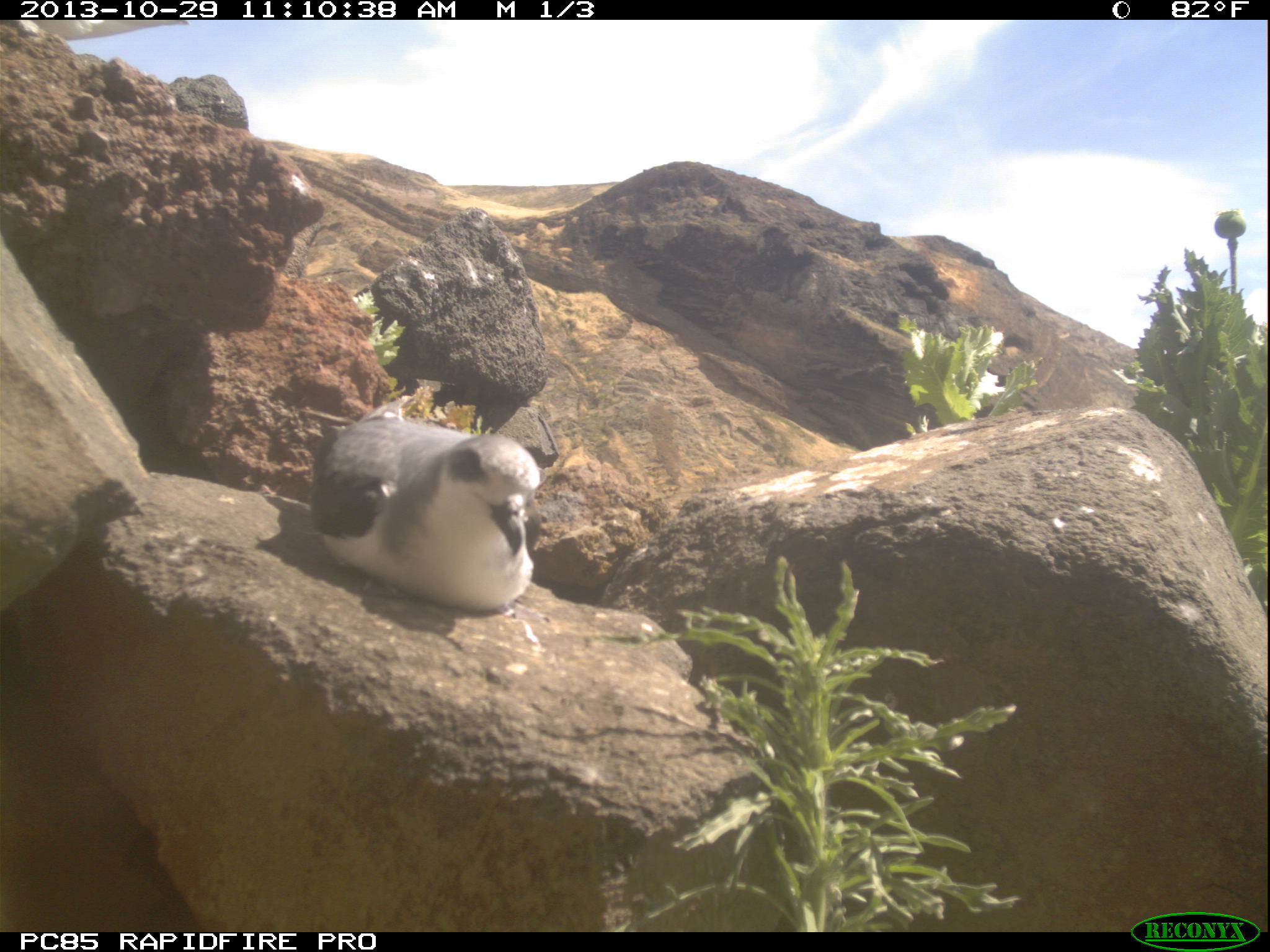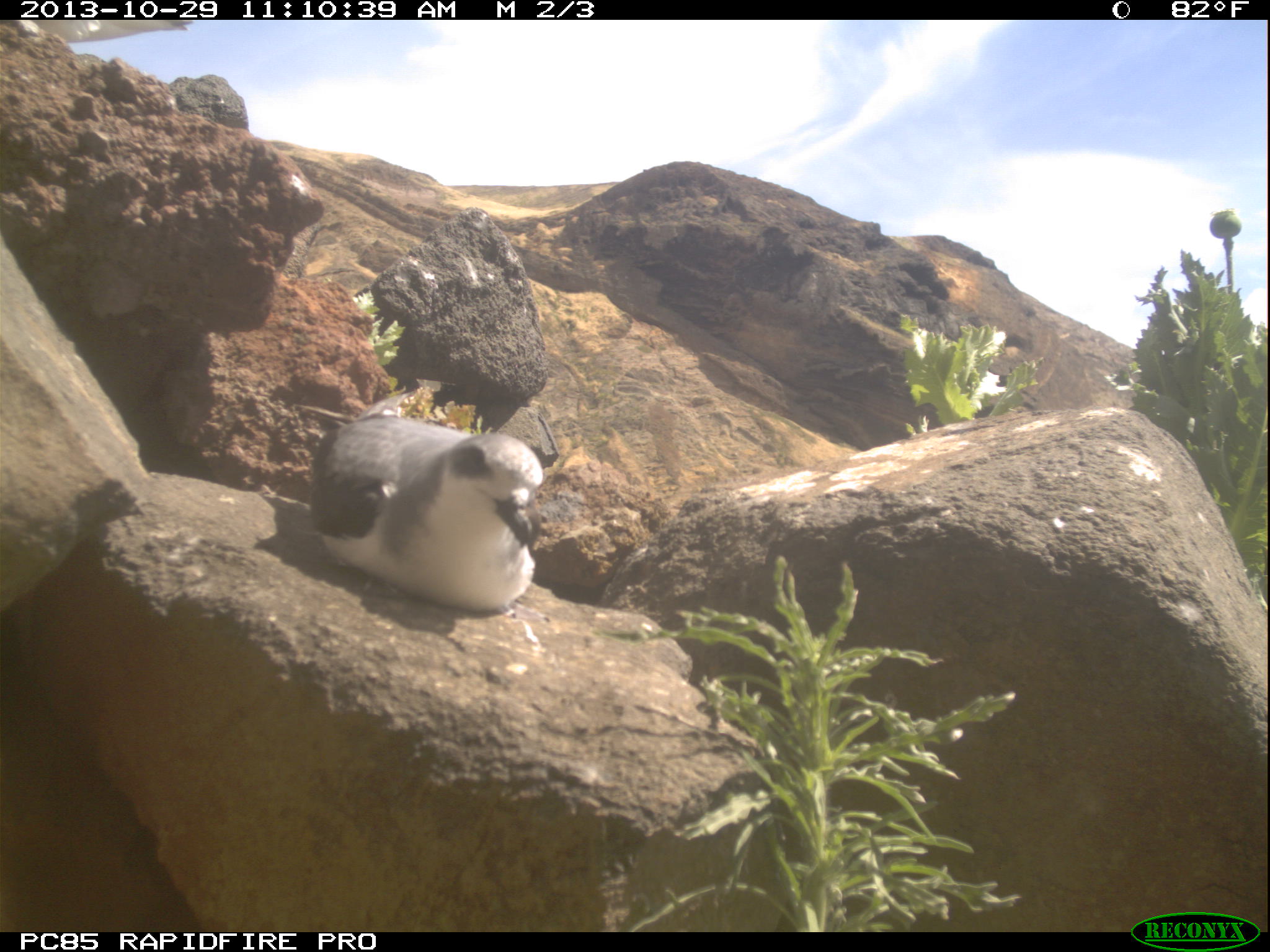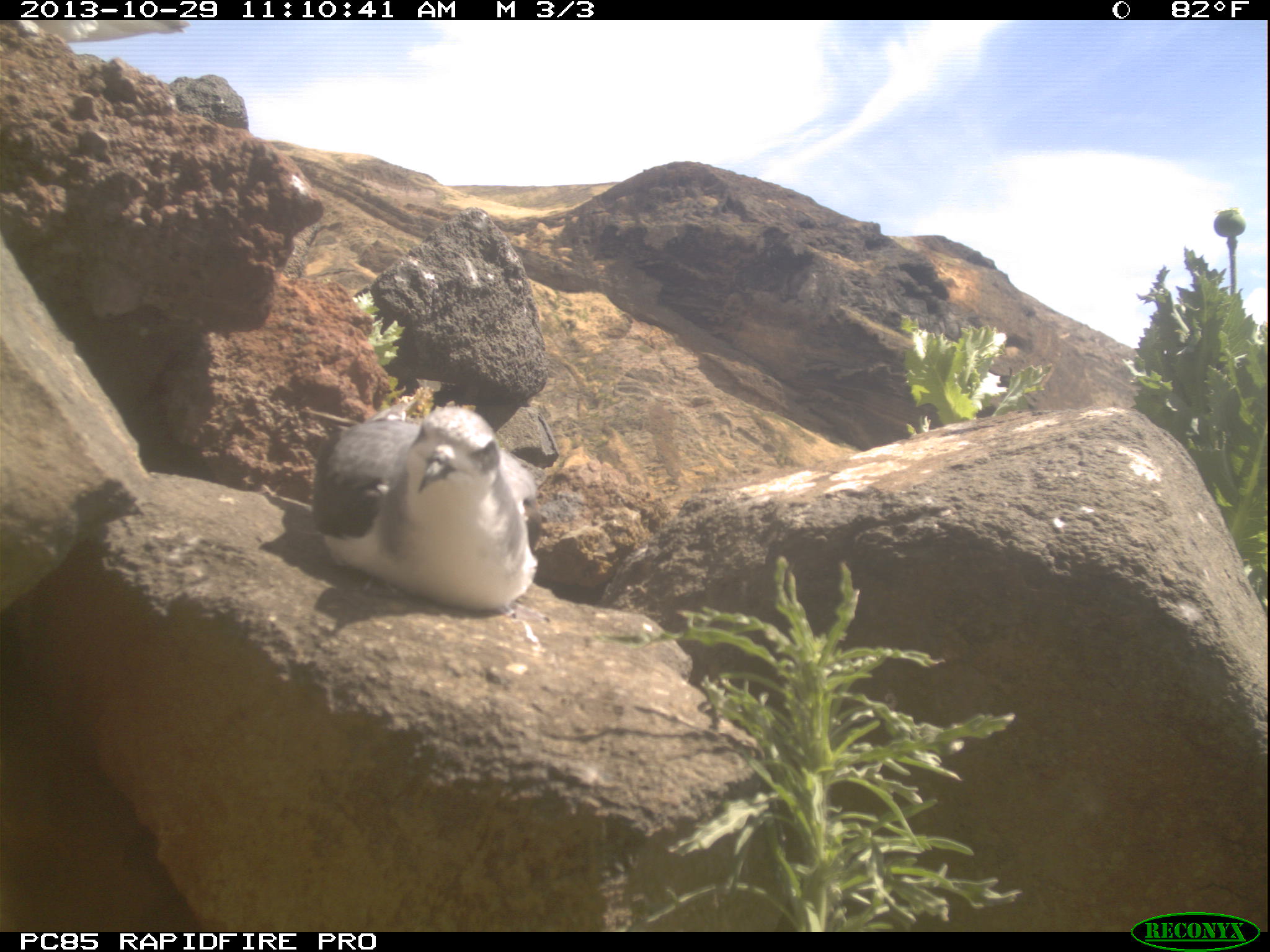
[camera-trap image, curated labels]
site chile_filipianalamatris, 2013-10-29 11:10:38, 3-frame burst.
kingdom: Animalia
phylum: Chordata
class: Aves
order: Procellariiformes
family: Procellariidae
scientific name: Procellariidae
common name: petrel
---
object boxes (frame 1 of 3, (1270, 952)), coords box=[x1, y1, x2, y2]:
petrel: box=[306, 407, 550, 616]; box=[14, 20, 191, 48]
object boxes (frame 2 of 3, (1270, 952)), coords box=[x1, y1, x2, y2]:
petrel: box=[304, 405, 556, 616]; box=[34, 17, 191, 48]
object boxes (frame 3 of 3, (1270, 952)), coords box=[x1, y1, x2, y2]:
petrel: box=[308, 404, 546, 614]; box=[24, 17, 191, 48]